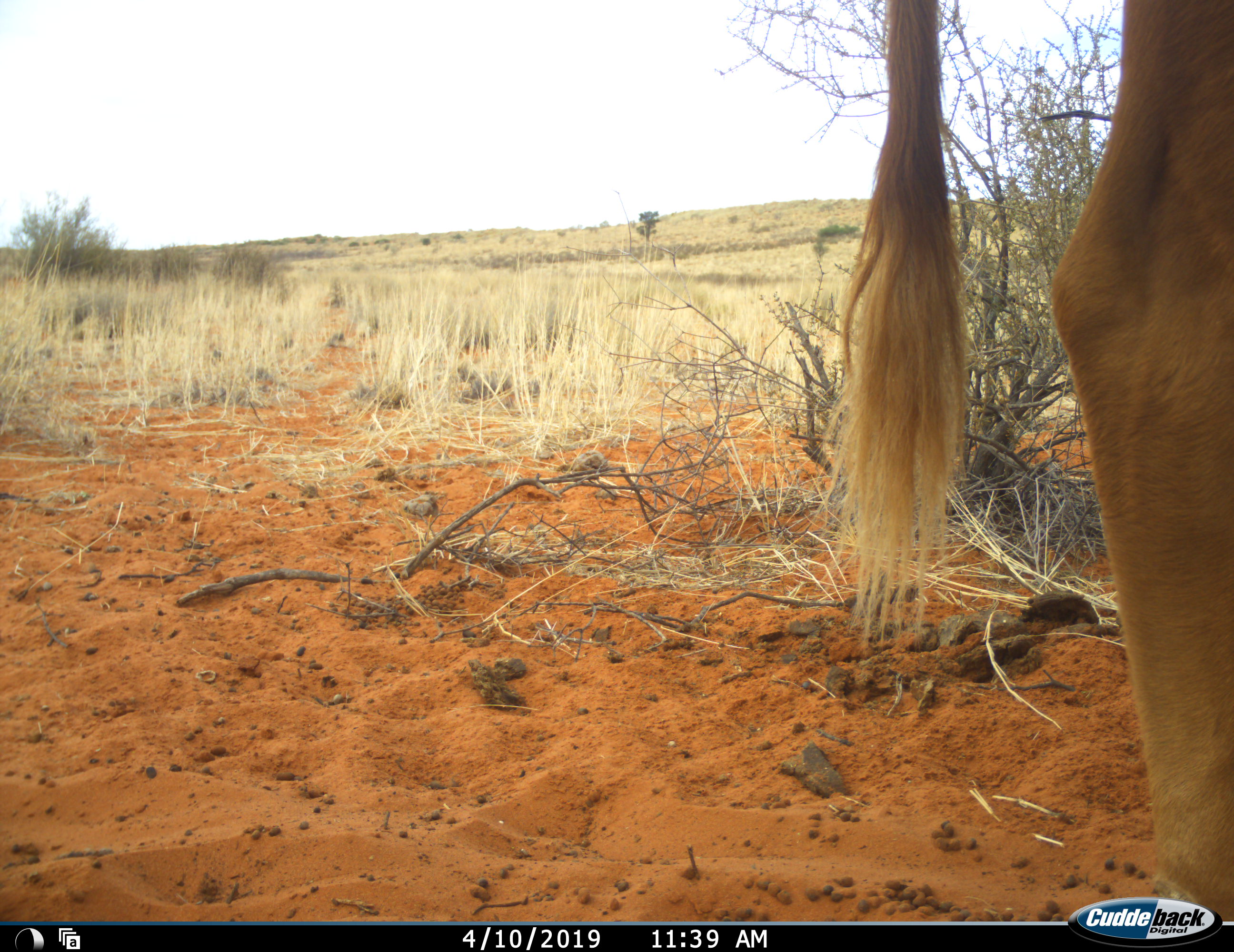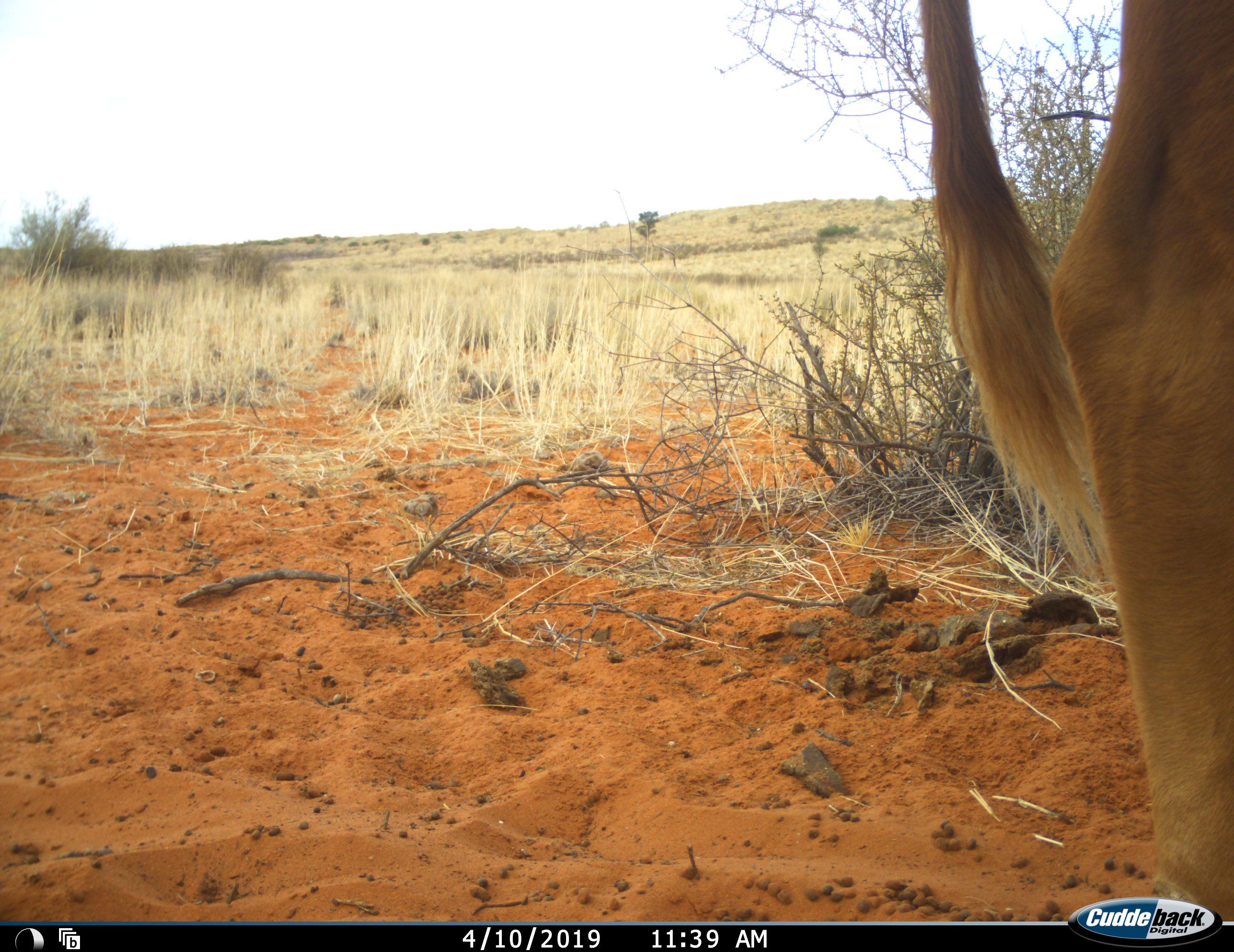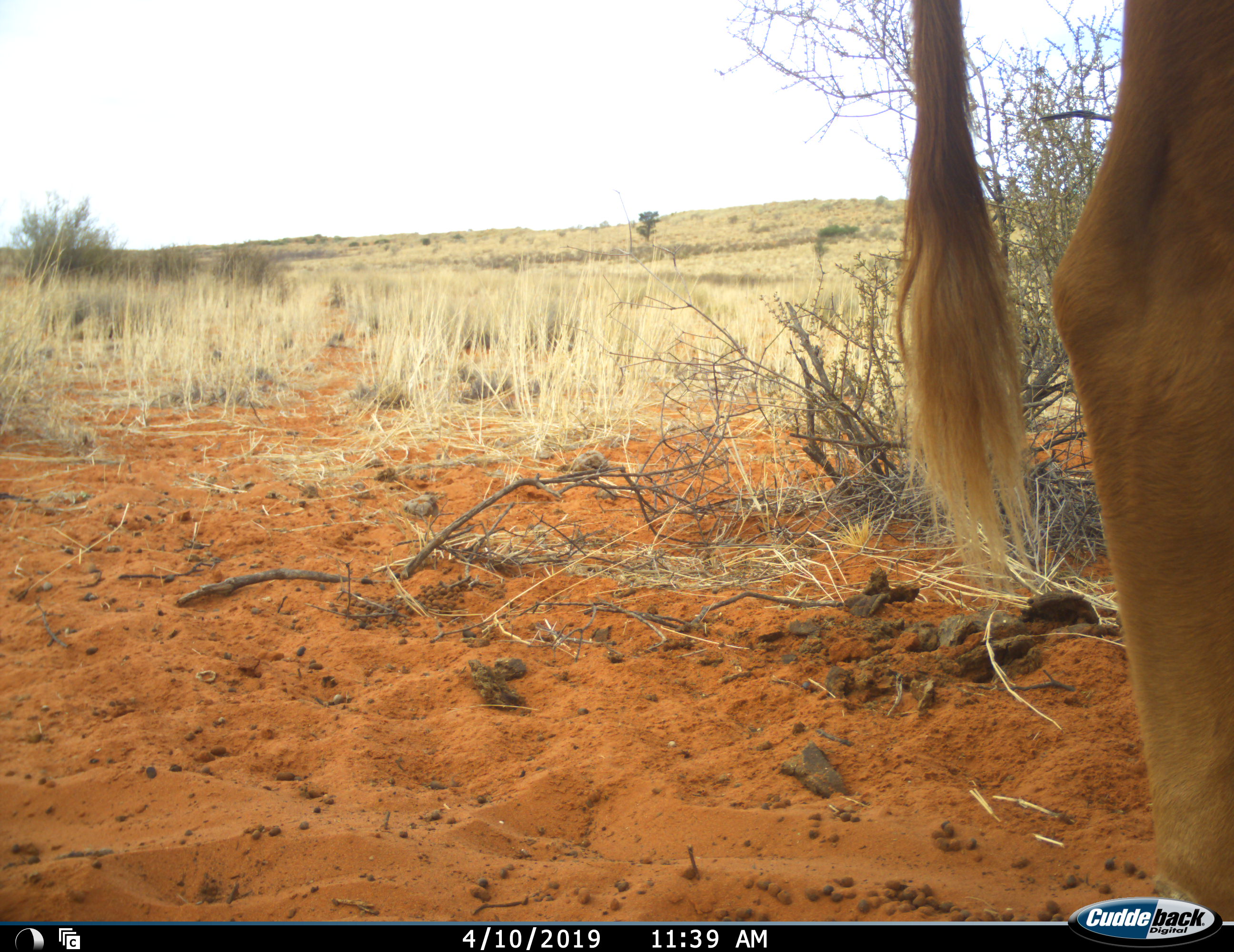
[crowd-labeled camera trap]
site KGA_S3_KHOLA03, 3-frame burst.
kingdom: Animalia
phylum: Chordata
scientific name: Vertebrata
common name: domestic animal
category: domesticanimal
Domesticanimal (domestic animal) (Vertebrata), count 1. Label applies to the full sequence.